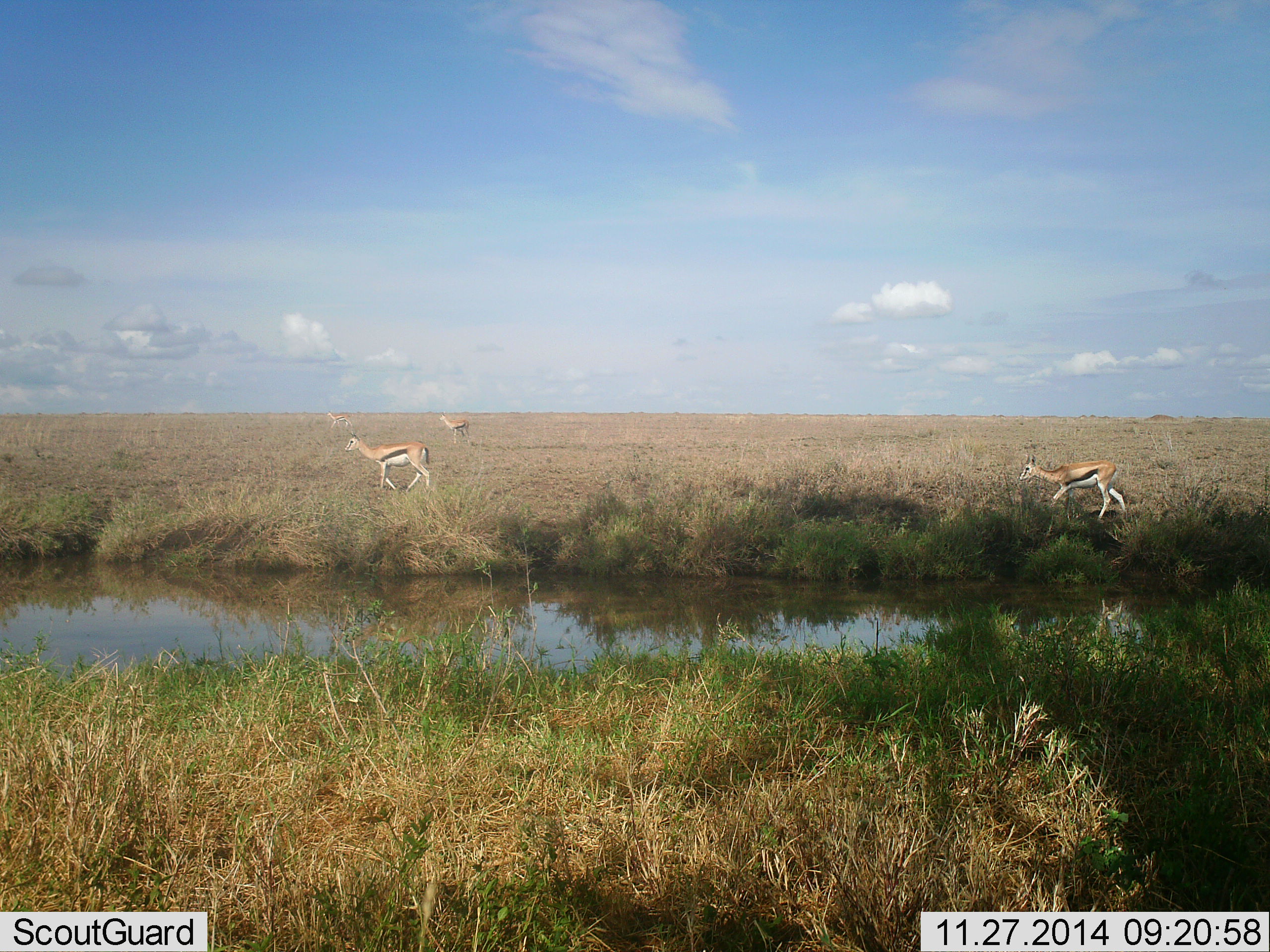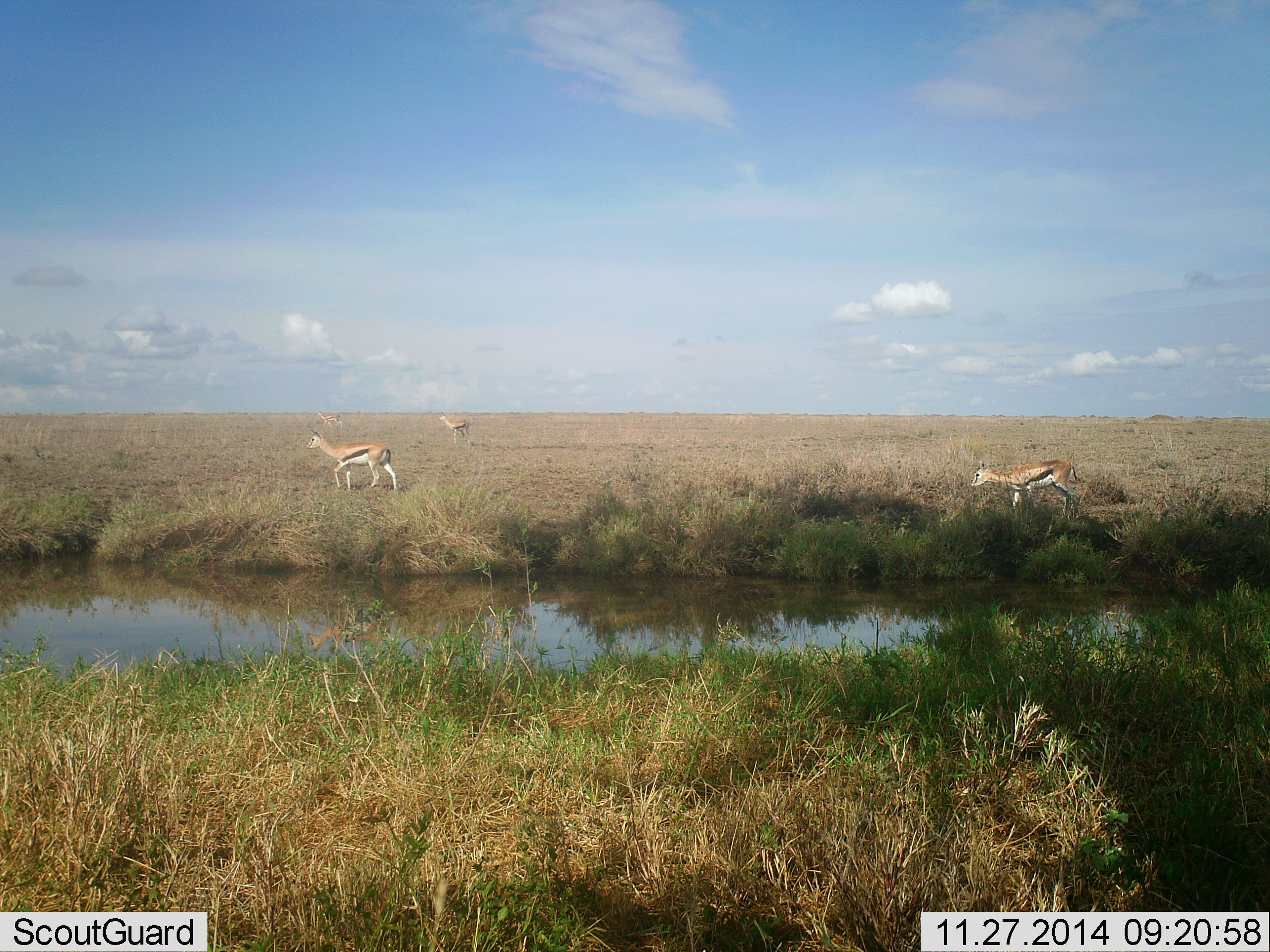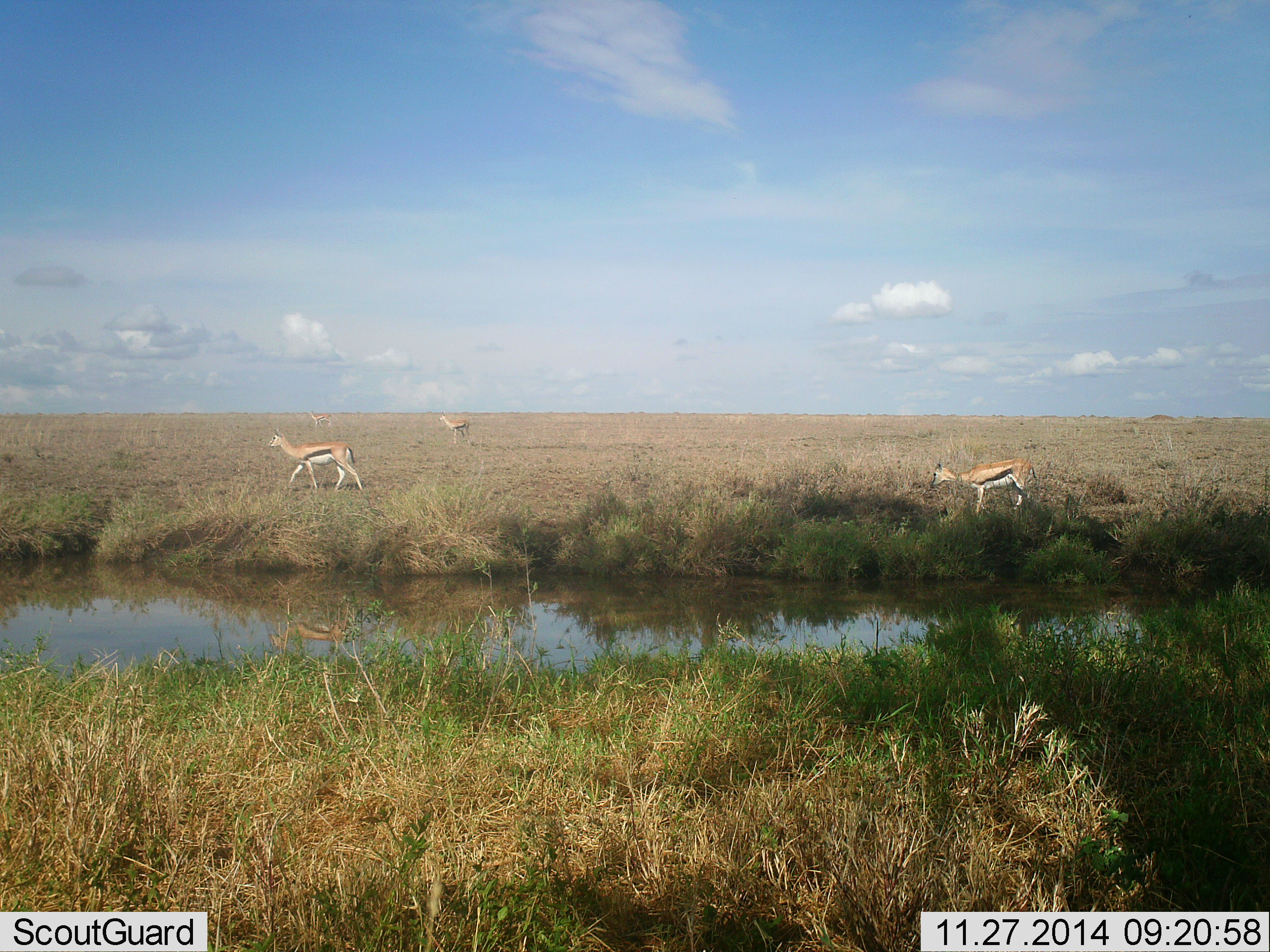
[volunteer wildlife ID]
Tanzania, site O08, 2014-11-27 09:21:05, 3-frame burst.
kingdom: Animalia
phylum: Chordata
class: Mammalia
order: Artiodactyla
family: Bovidae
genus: Eudorcas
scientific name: Eudorcas thomsonii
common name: thomson's gazelle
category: gazellethomsons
Gazellethomsons (thomson's gazelle) (Eudorcas thomsonii), count 4. Behavior (volunteer vote fractions): standing 36%, resting 0%, moving 91%, interacting 0%. Young present (vote fraction): 0%. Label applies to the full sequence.